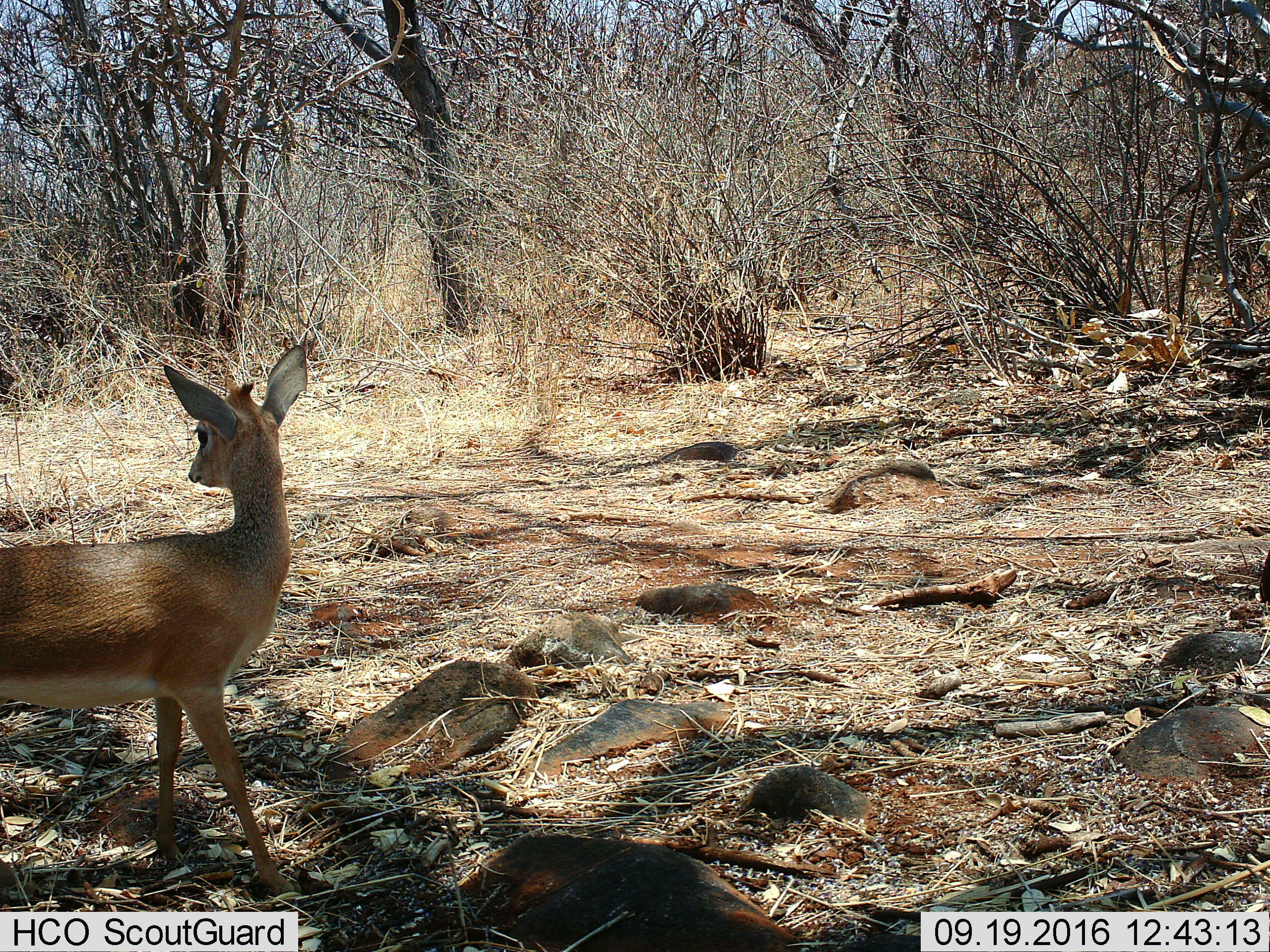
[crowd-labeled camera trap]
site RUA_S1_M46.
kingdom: Animalia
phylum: Chordata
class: Mammalia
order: Artiodactyla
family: Bovidae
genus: Madoqua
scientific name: Madoqua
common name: dik-dik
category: dikdik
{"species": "dikdik (dik-dik) (Madoqua)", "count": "1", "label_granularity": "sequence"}